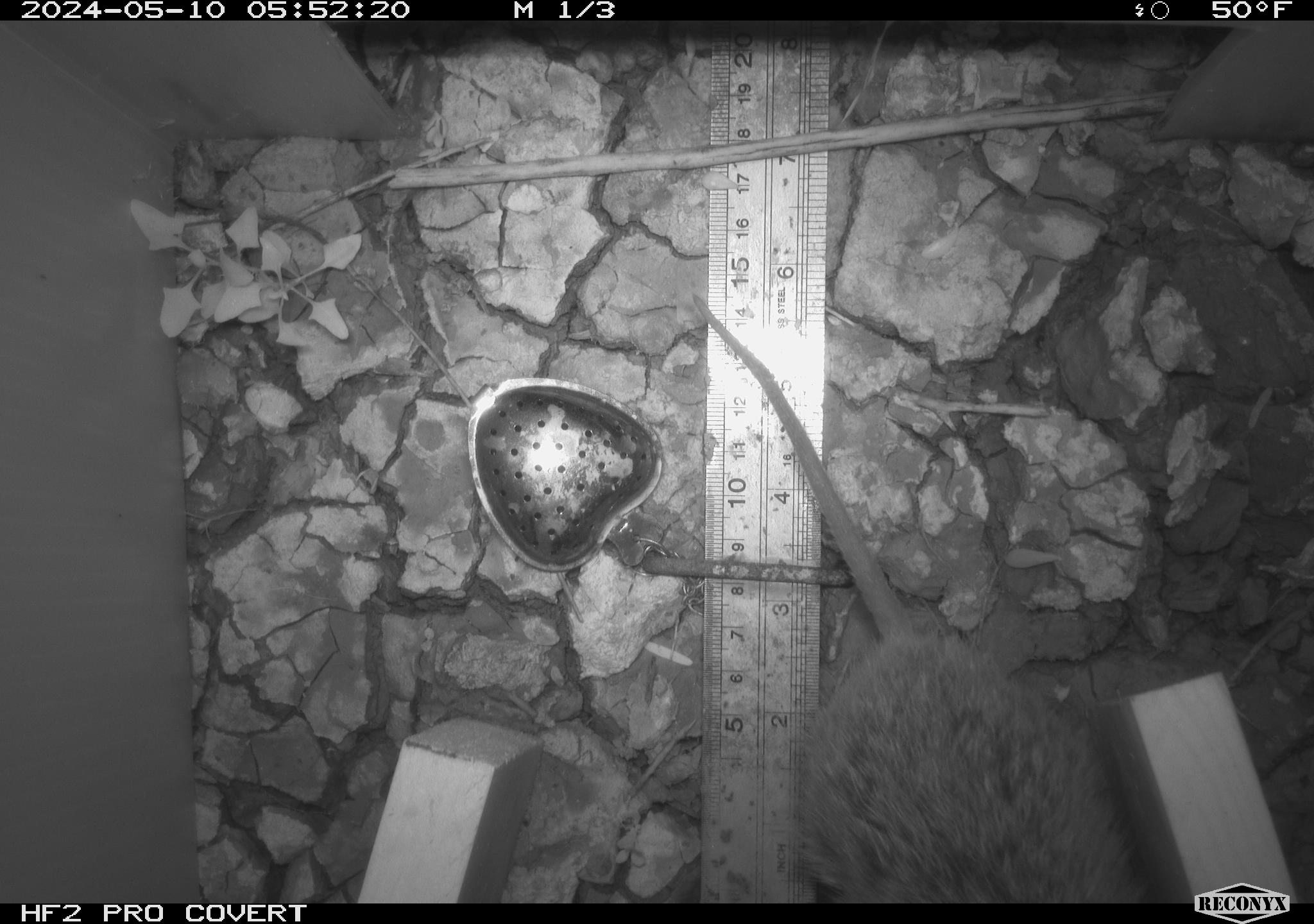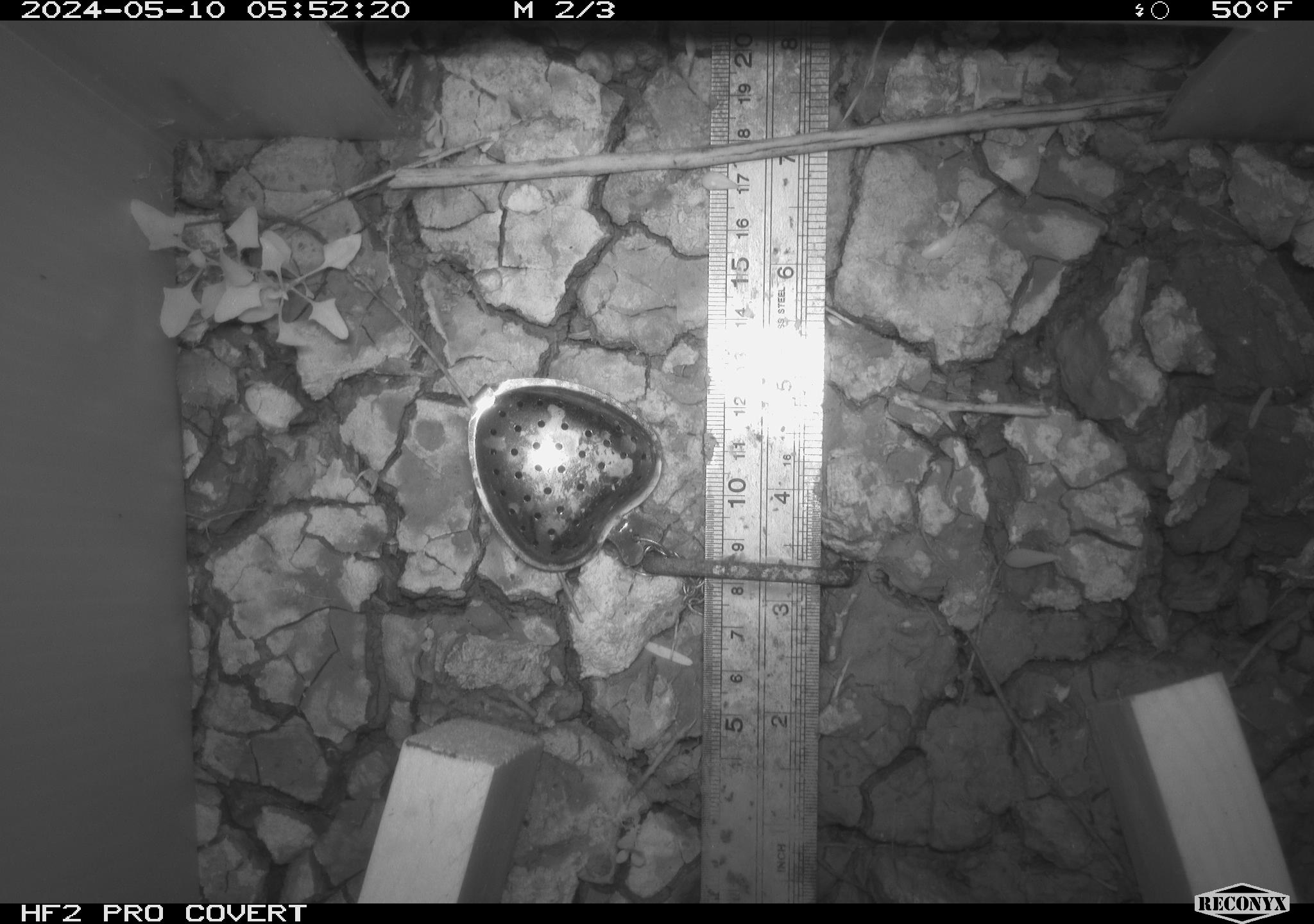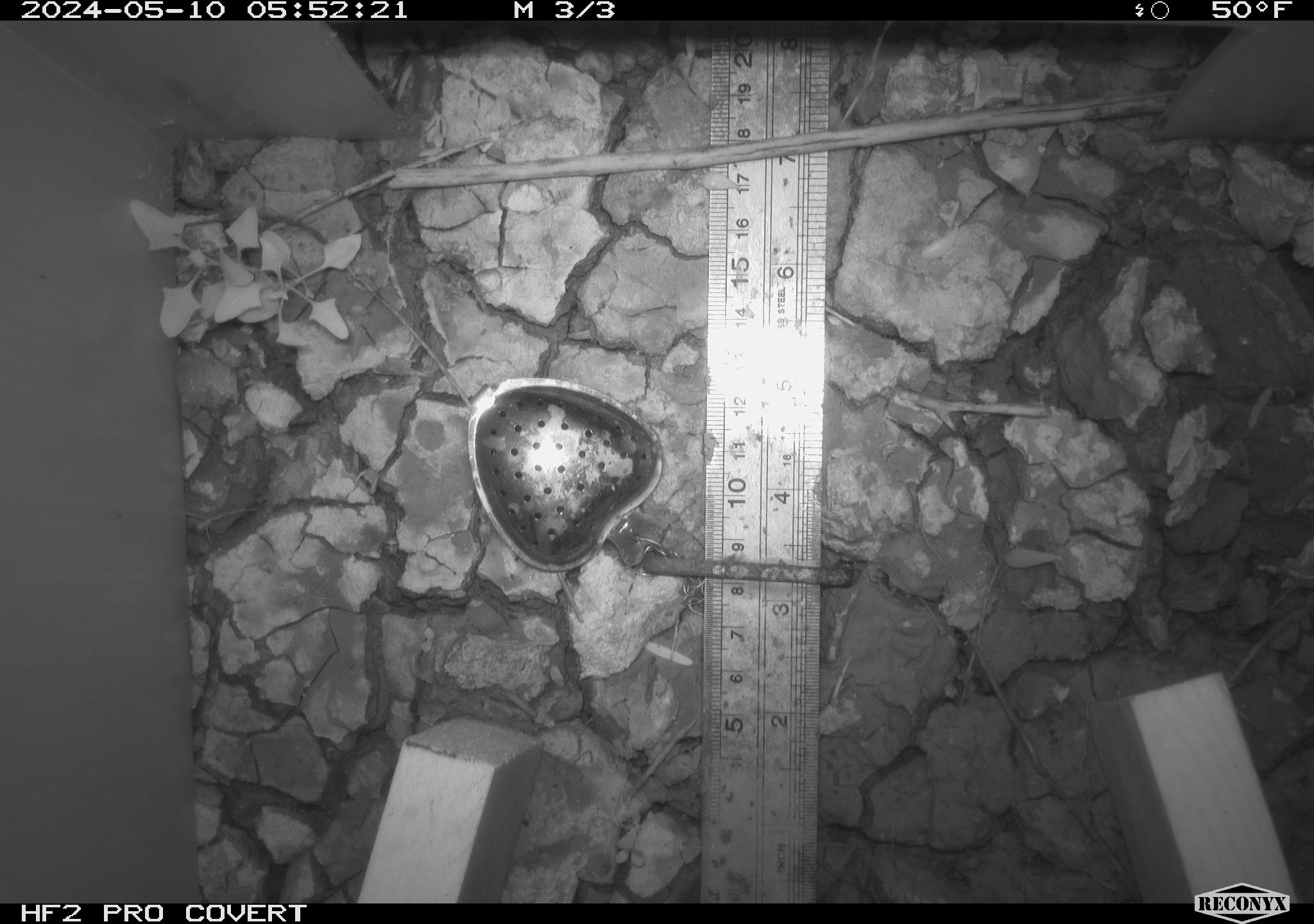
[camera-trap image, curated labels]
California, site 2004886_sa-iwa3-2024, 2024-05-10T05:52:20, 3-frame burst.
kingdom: Animalia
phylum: Chordata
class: Mammalia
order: Rodentia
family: Cricetidae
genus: Sigmodon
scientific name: Sigmodon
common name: cotton rat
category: sigmodon species